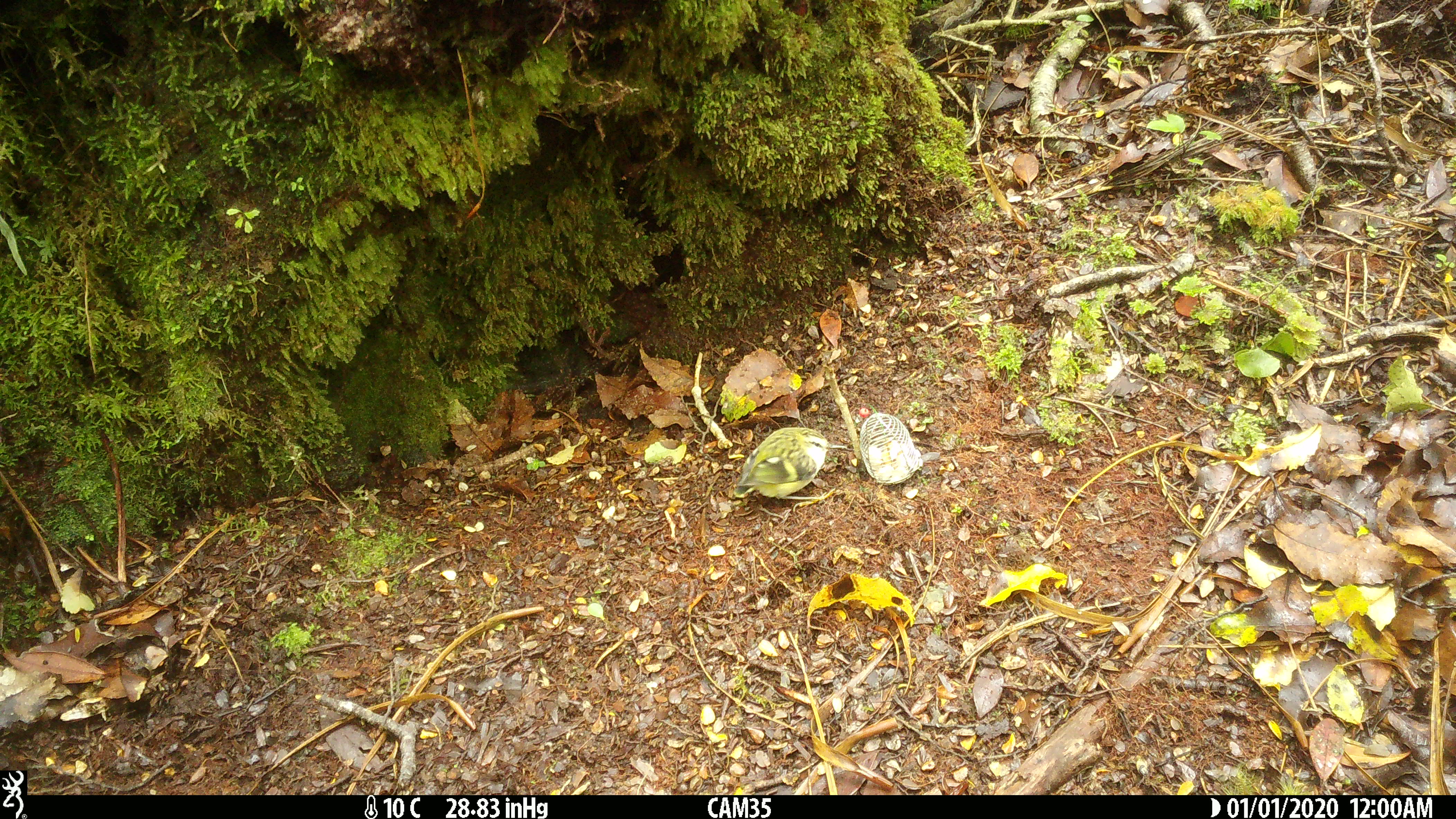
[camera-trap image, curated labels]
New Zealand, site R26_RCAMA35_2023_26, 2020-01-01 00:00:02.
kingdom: Animalia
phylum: Chordata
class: Aves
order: Passeriformes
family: Acanthisittidae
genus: Acanthisitta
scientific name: Acanthisitta chloris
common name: rifleman